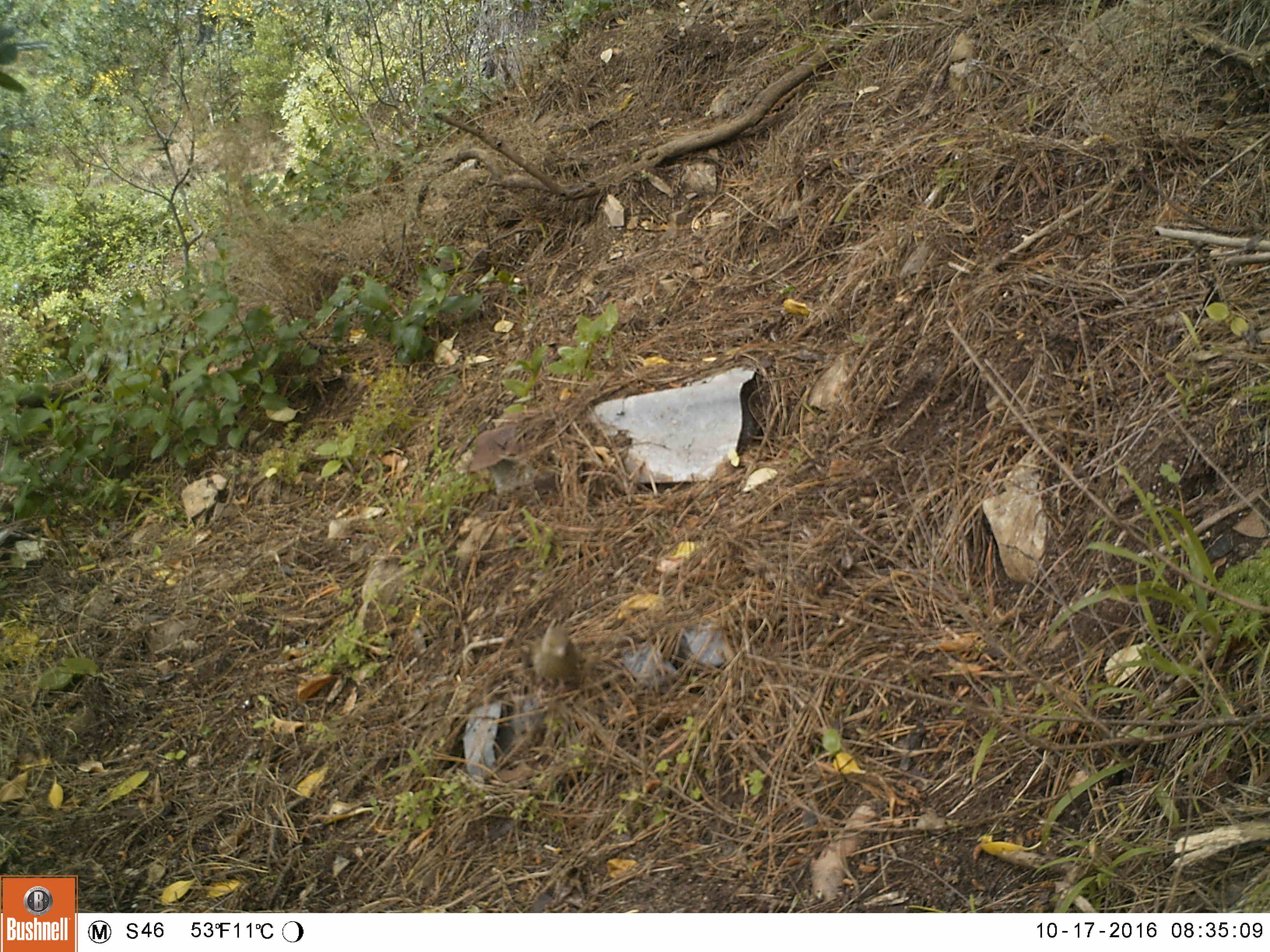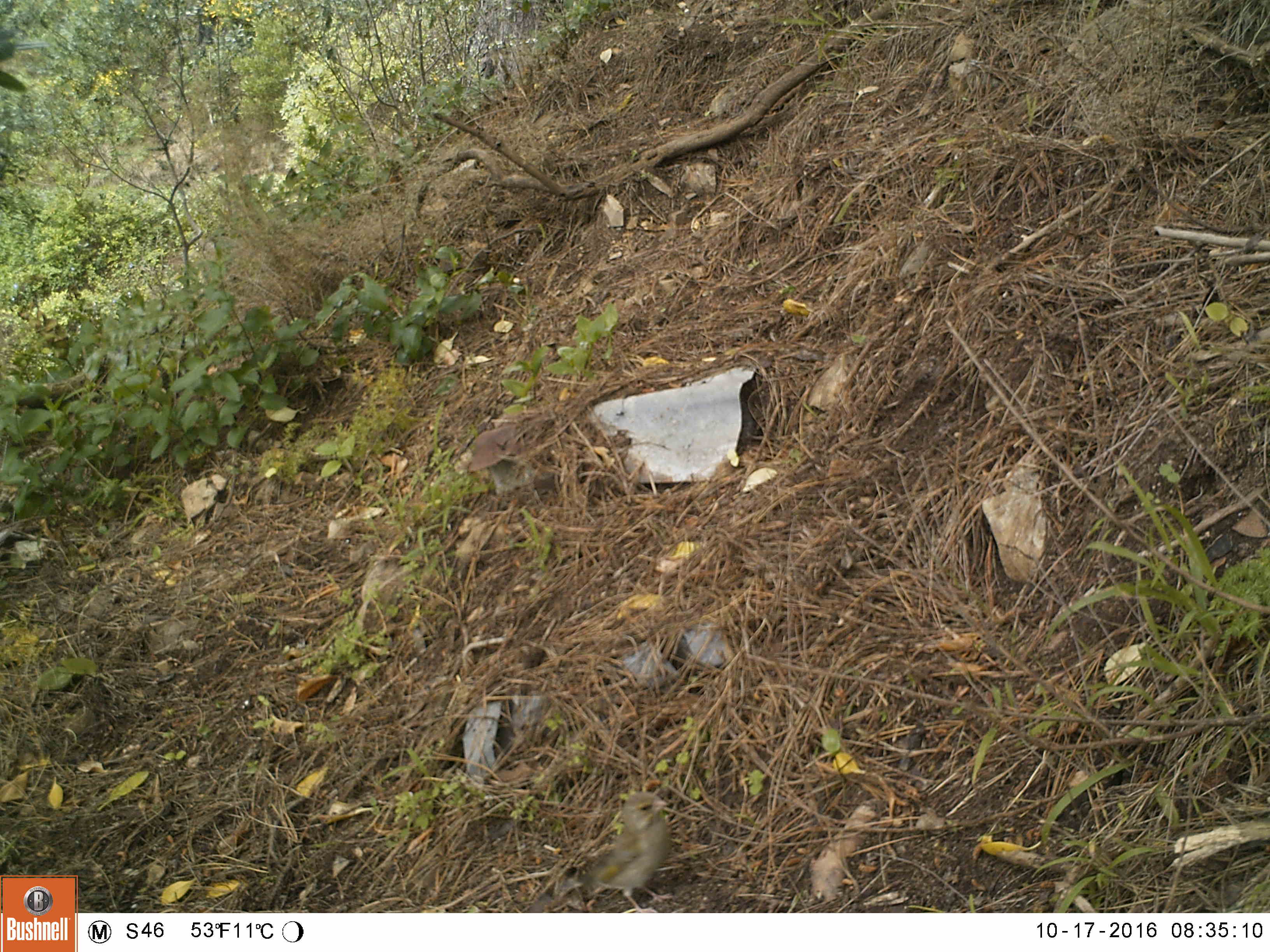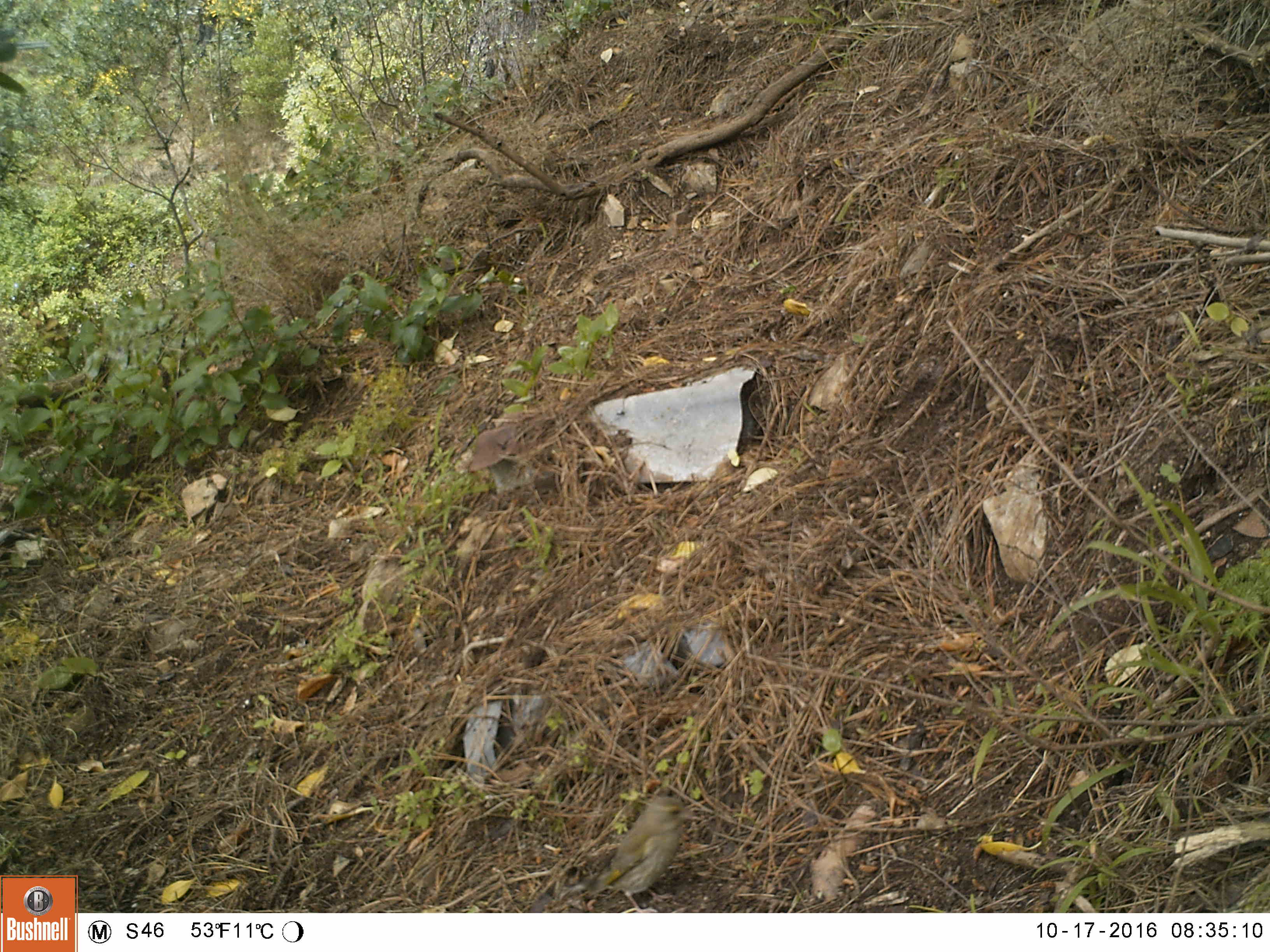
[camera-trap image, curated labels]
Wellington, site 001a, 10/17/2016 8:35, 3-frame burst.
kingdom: Animalia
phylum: Chordata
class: Aves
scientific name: Aves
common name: bird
Bird (Aves).